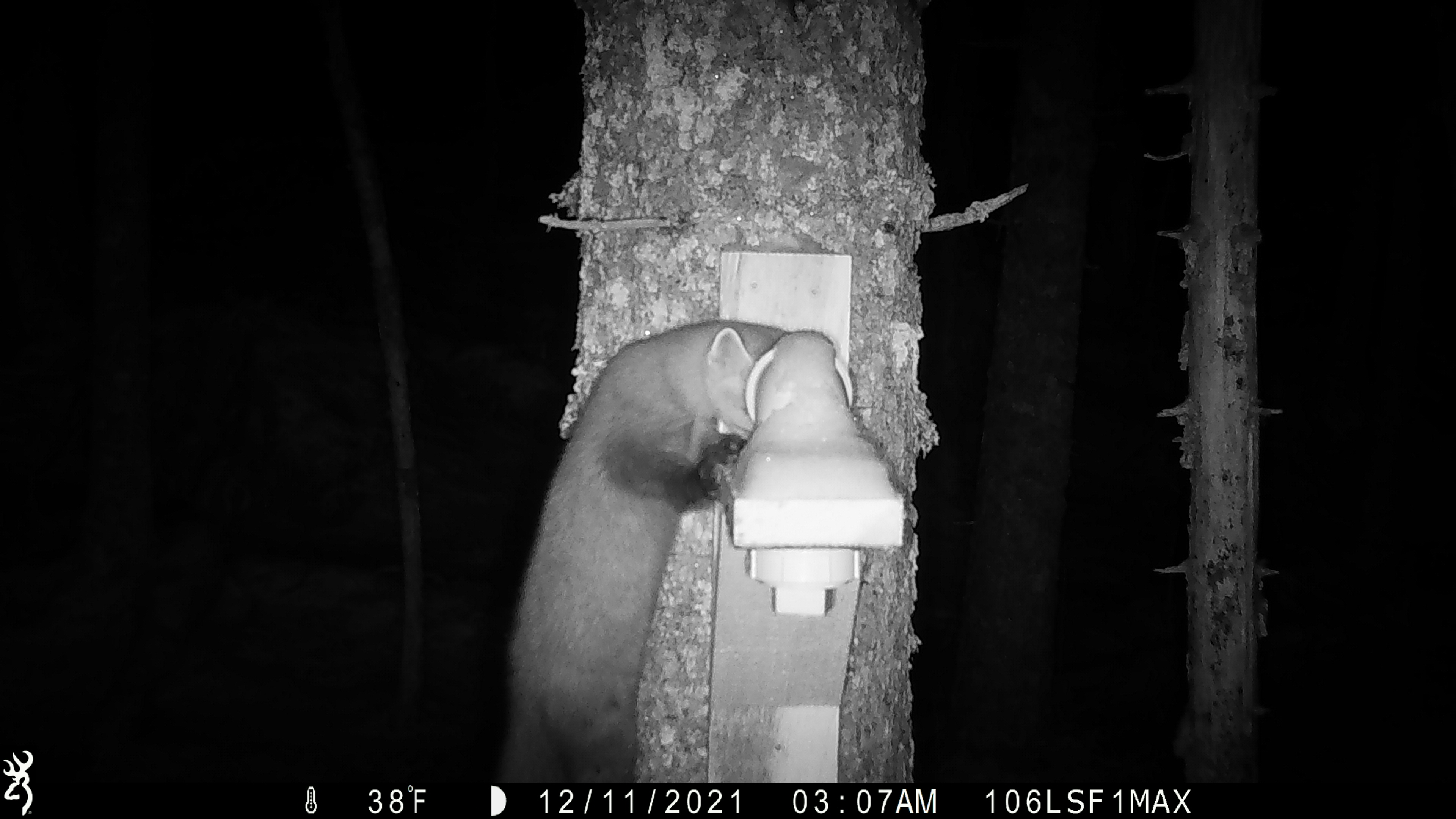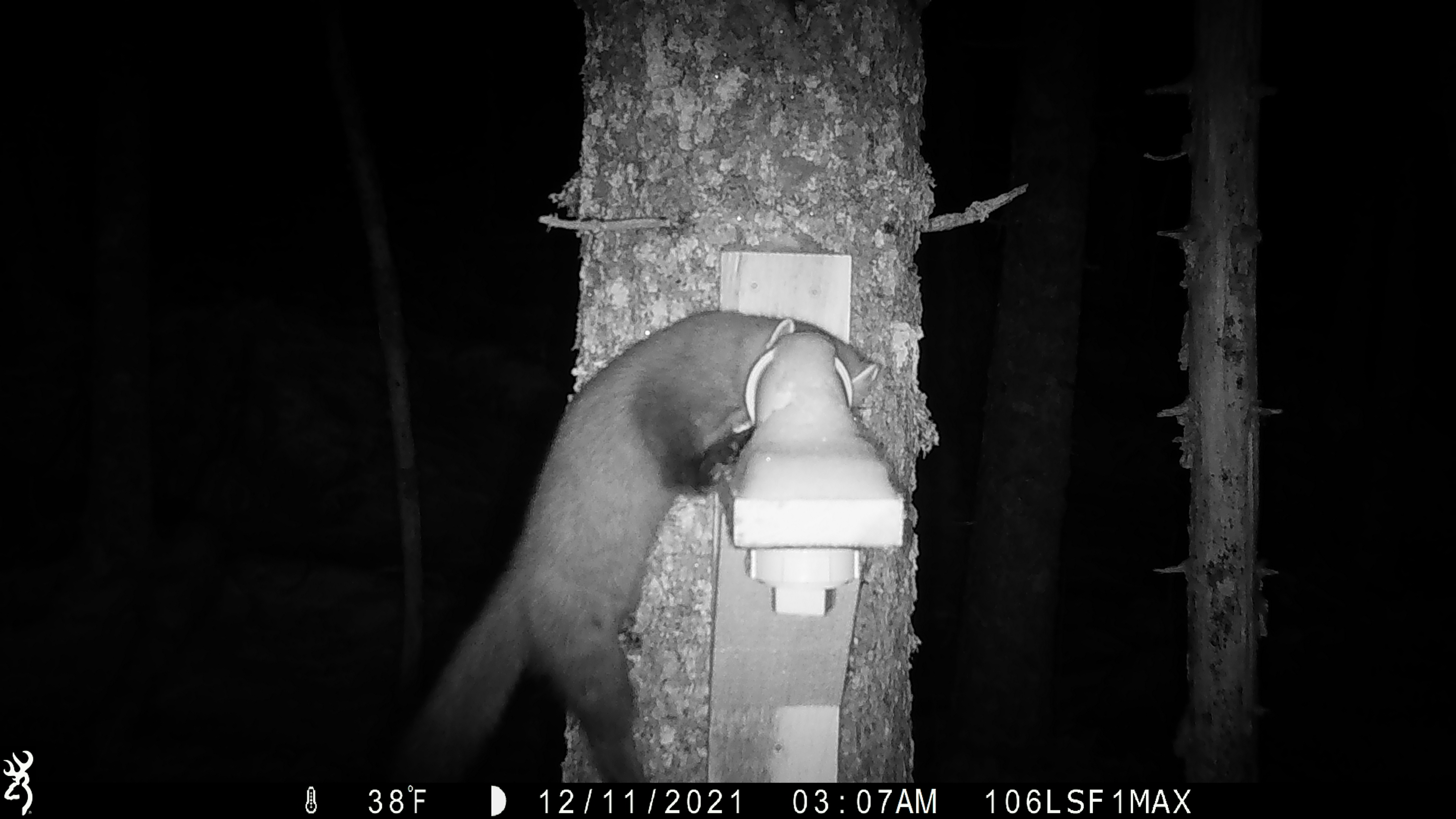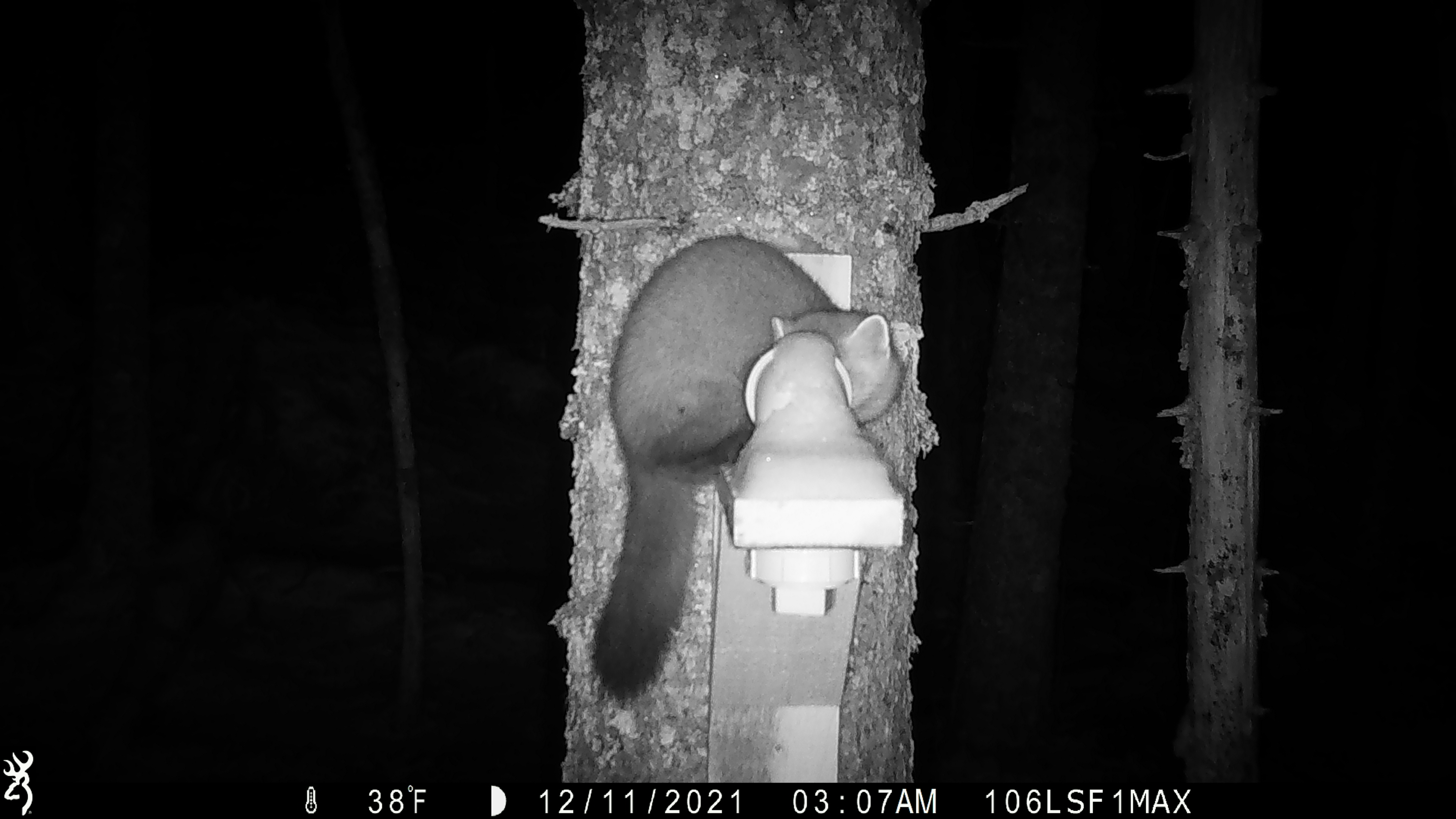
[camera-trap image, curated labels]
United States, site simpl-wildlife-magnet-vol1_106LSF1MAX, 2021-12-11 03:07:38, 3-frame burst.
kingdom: Animalia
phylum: Chordata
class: Mammalia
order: Carnivora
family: Mustelidae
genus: Martes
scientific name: Martes americana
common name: american marten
American marten (Martes americana).